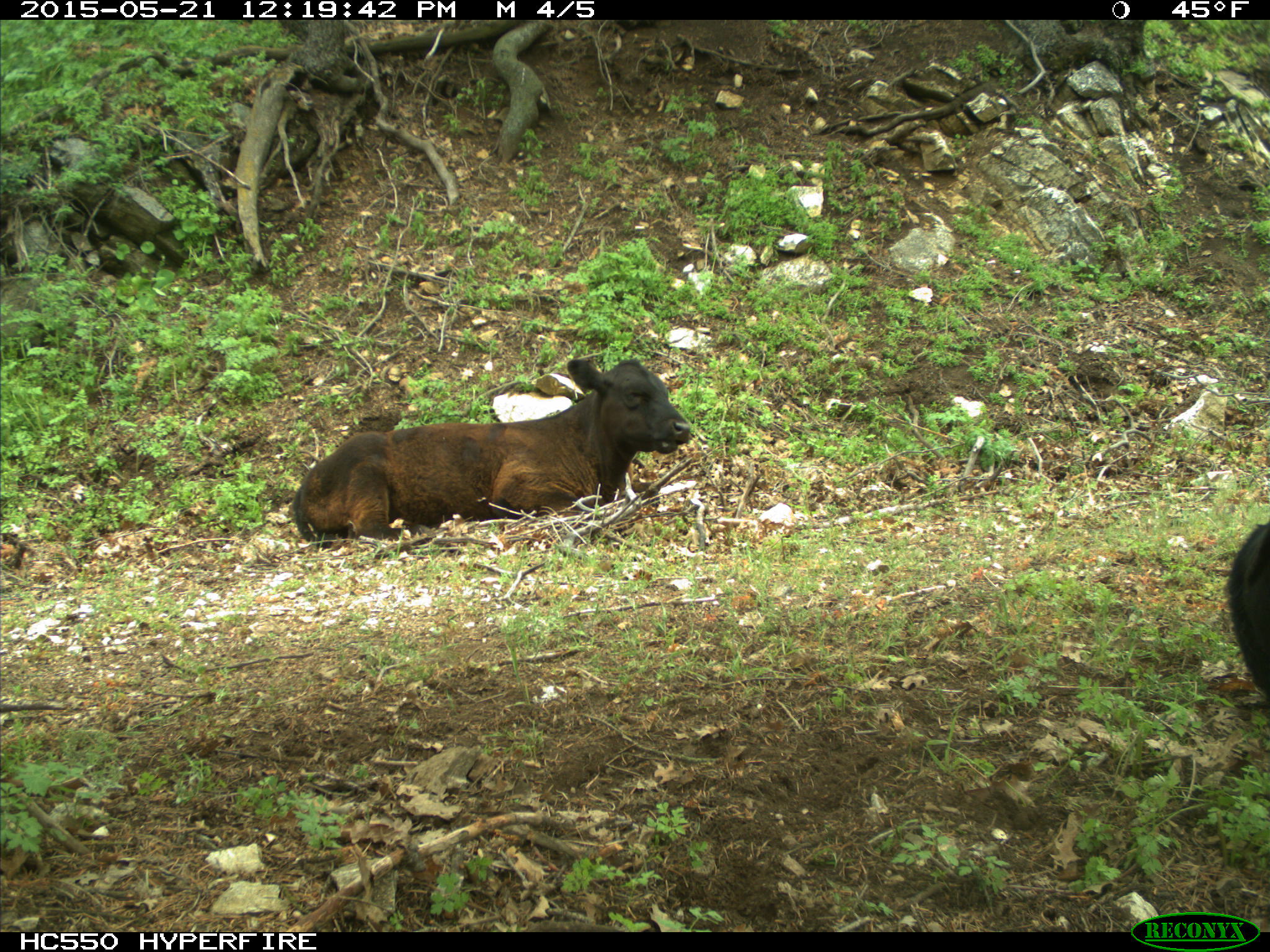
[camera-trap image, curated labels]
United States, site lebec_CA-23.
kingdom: Animalia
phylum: Chordata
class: Mammalia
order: Artiodactyla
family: Bovidae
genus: Bos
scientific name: Bos taurus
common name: domestic cow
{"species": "Bos taurus (domestic cow)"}